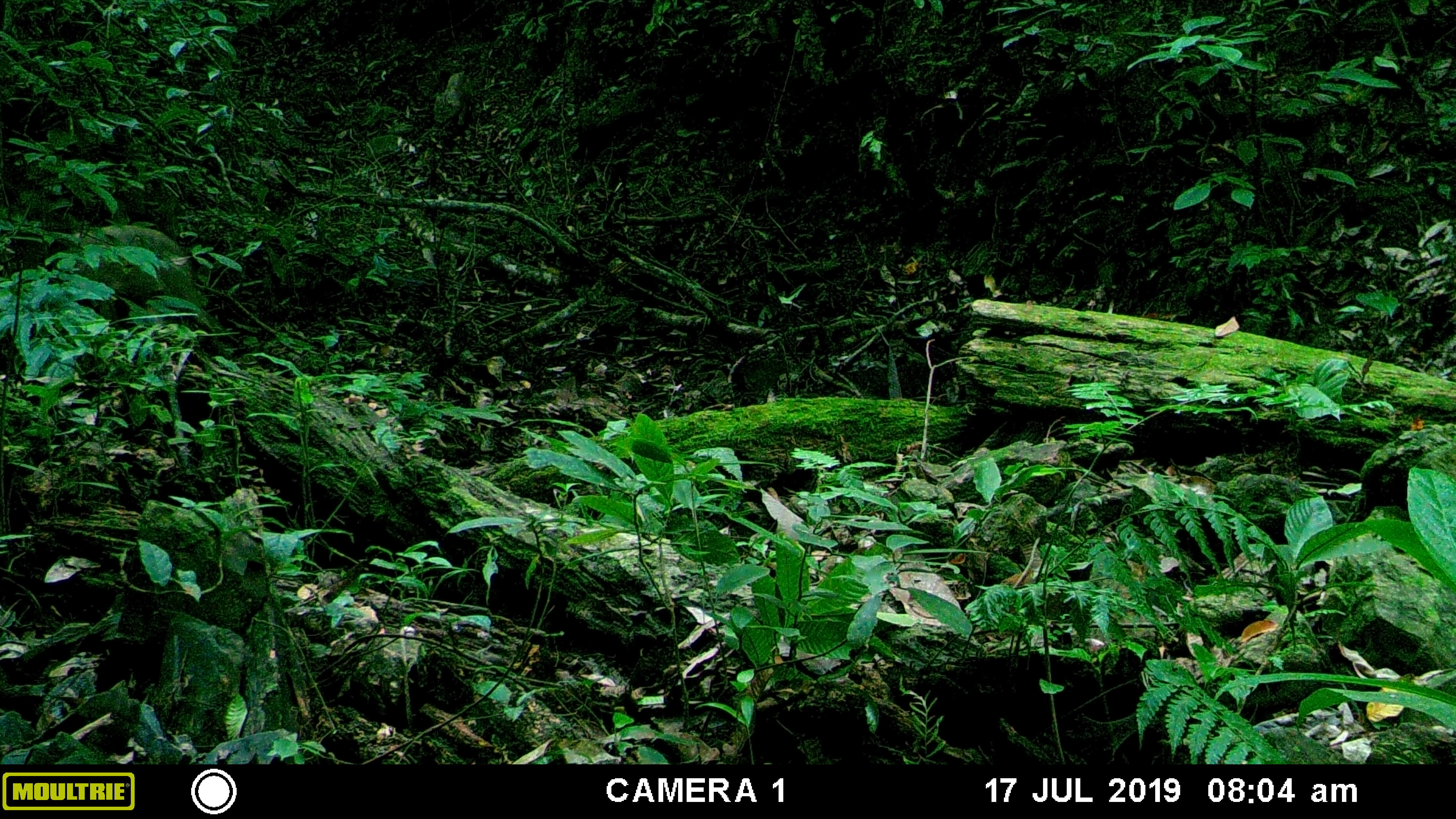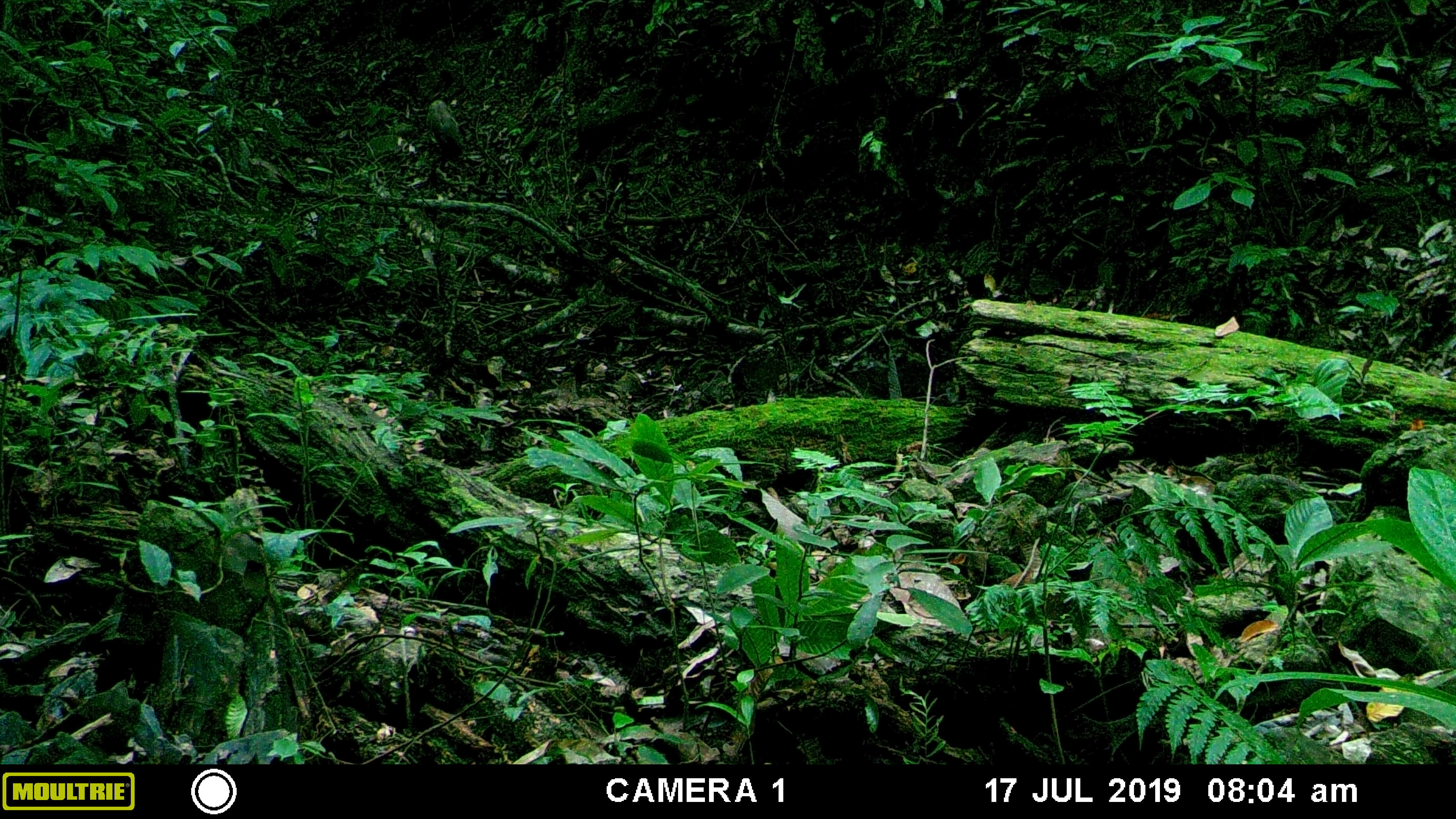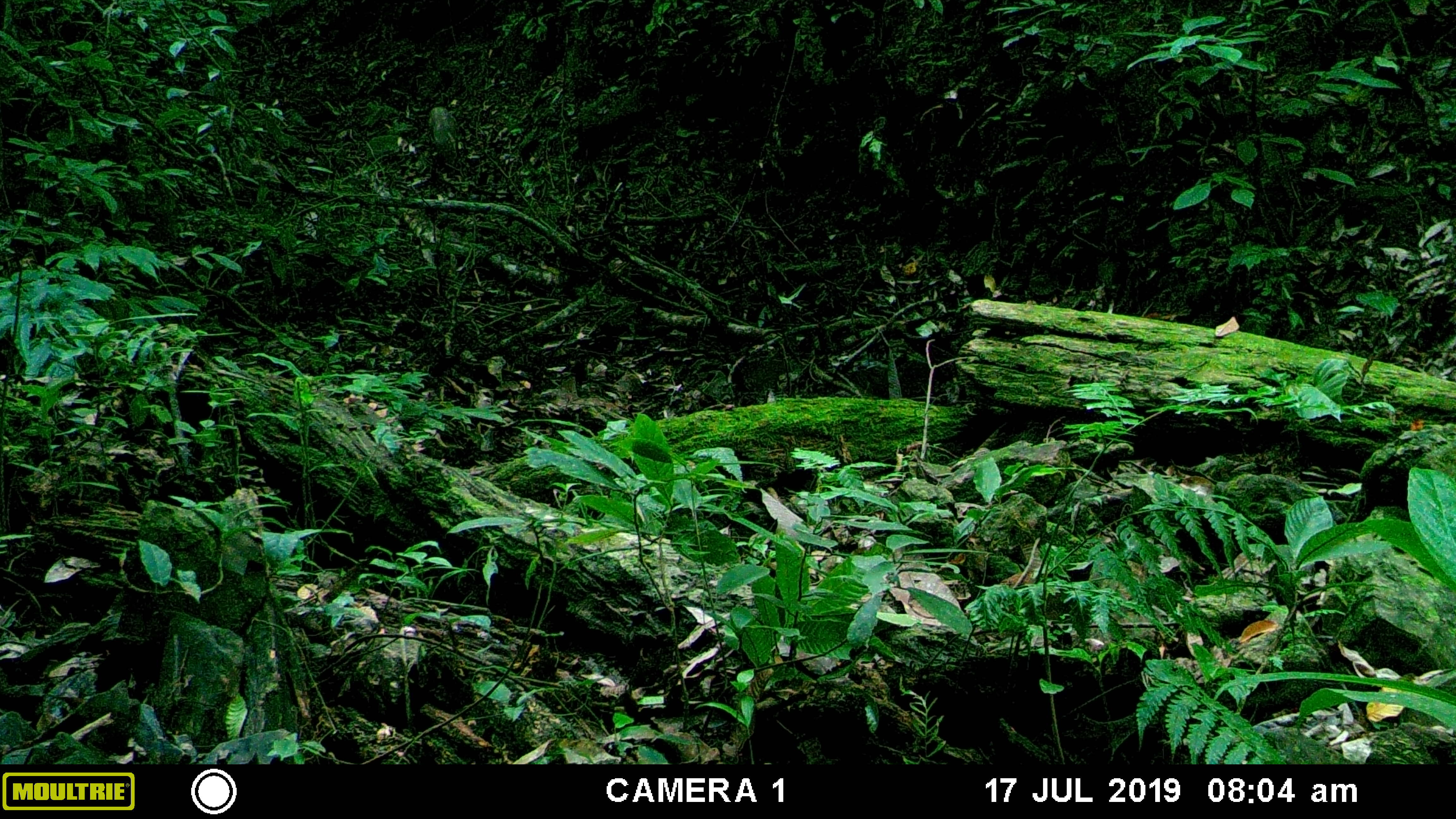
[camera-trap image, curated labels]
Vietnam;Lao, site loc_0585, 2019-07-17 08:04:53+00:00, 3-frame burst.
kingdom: Animalia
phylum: Chordata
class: Mammalia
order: Artiodactyla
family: Suidae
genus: Sus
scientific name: Sus scrofa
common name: eurasian wild pig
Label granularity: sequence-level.